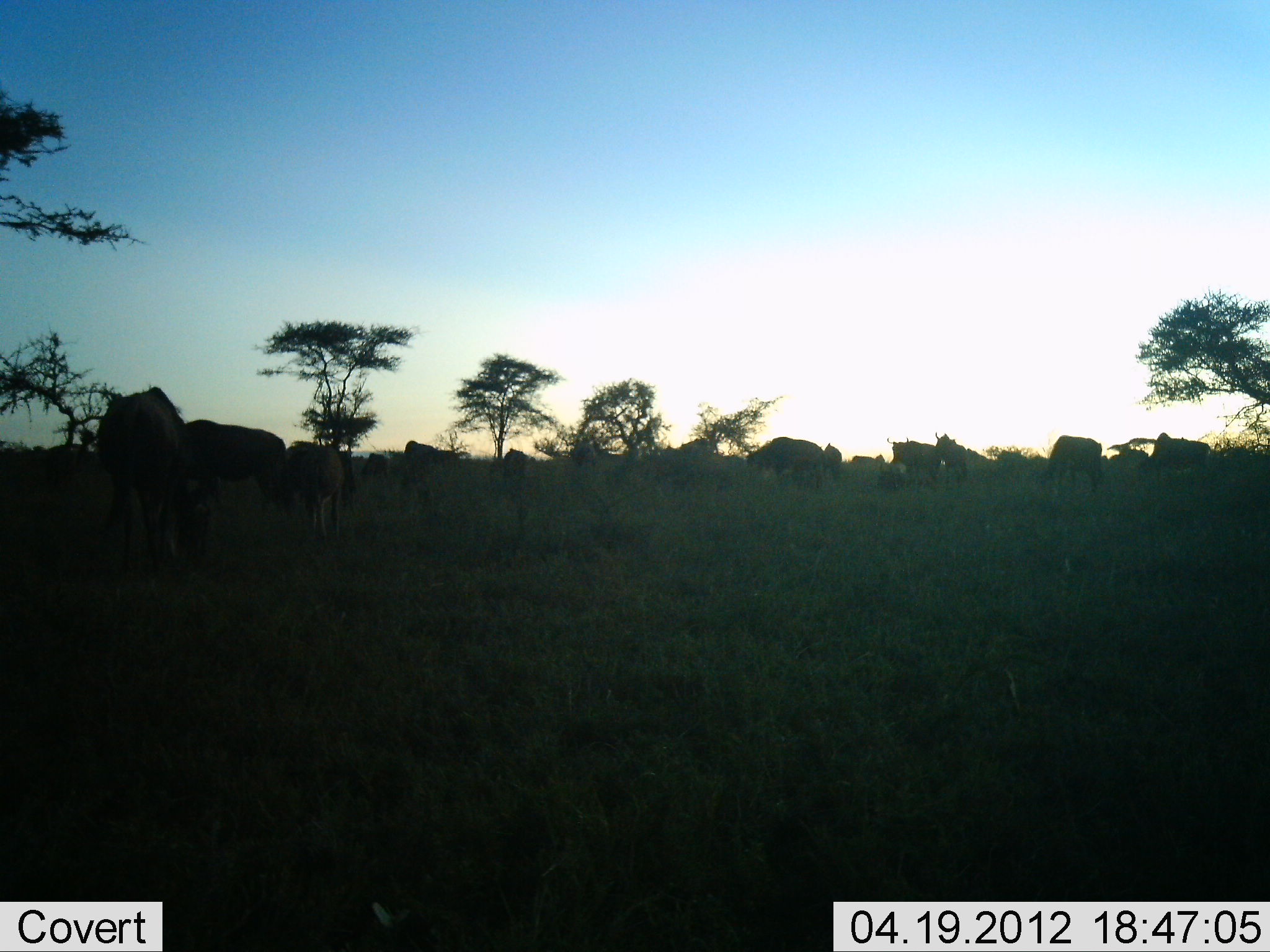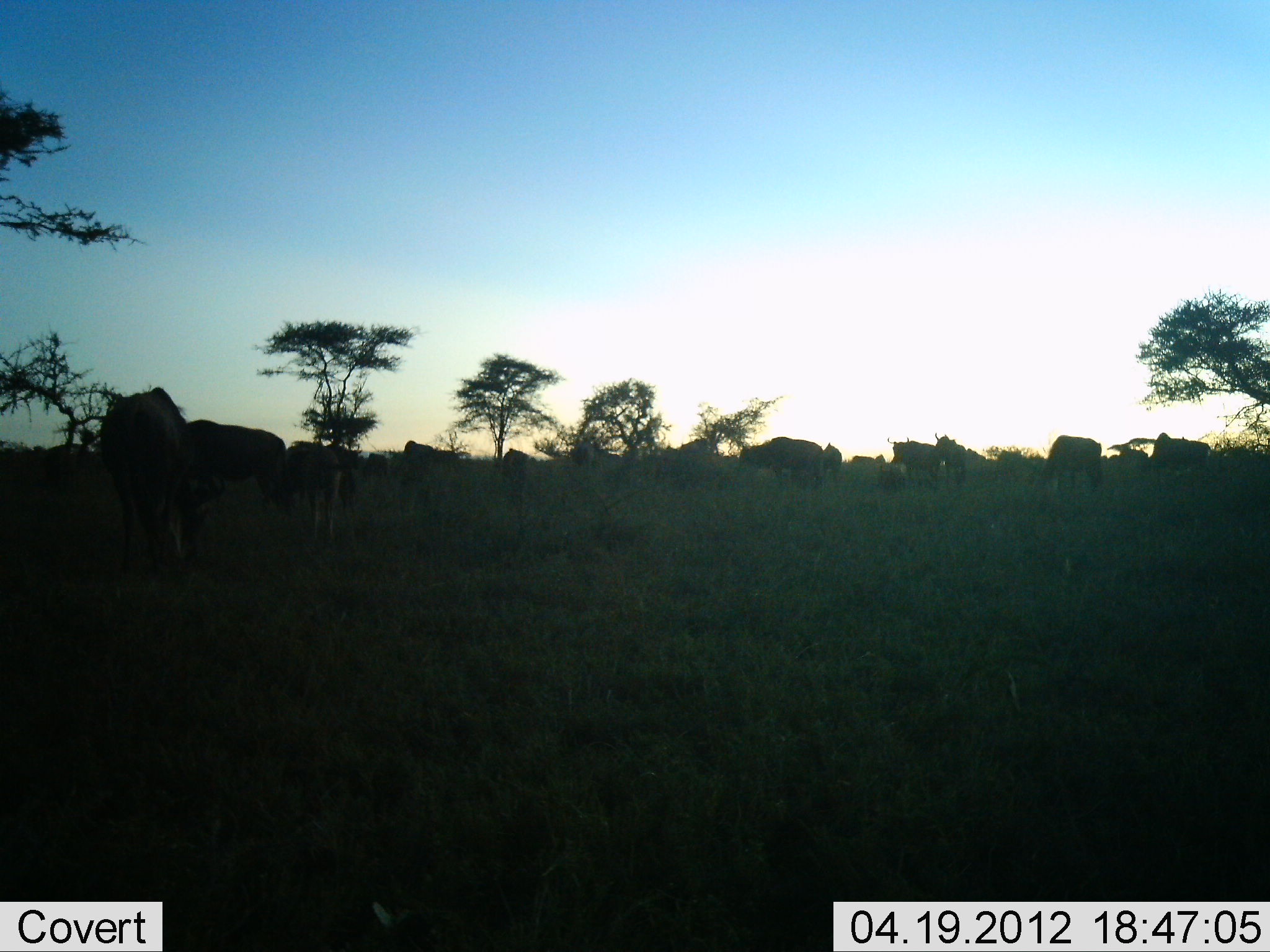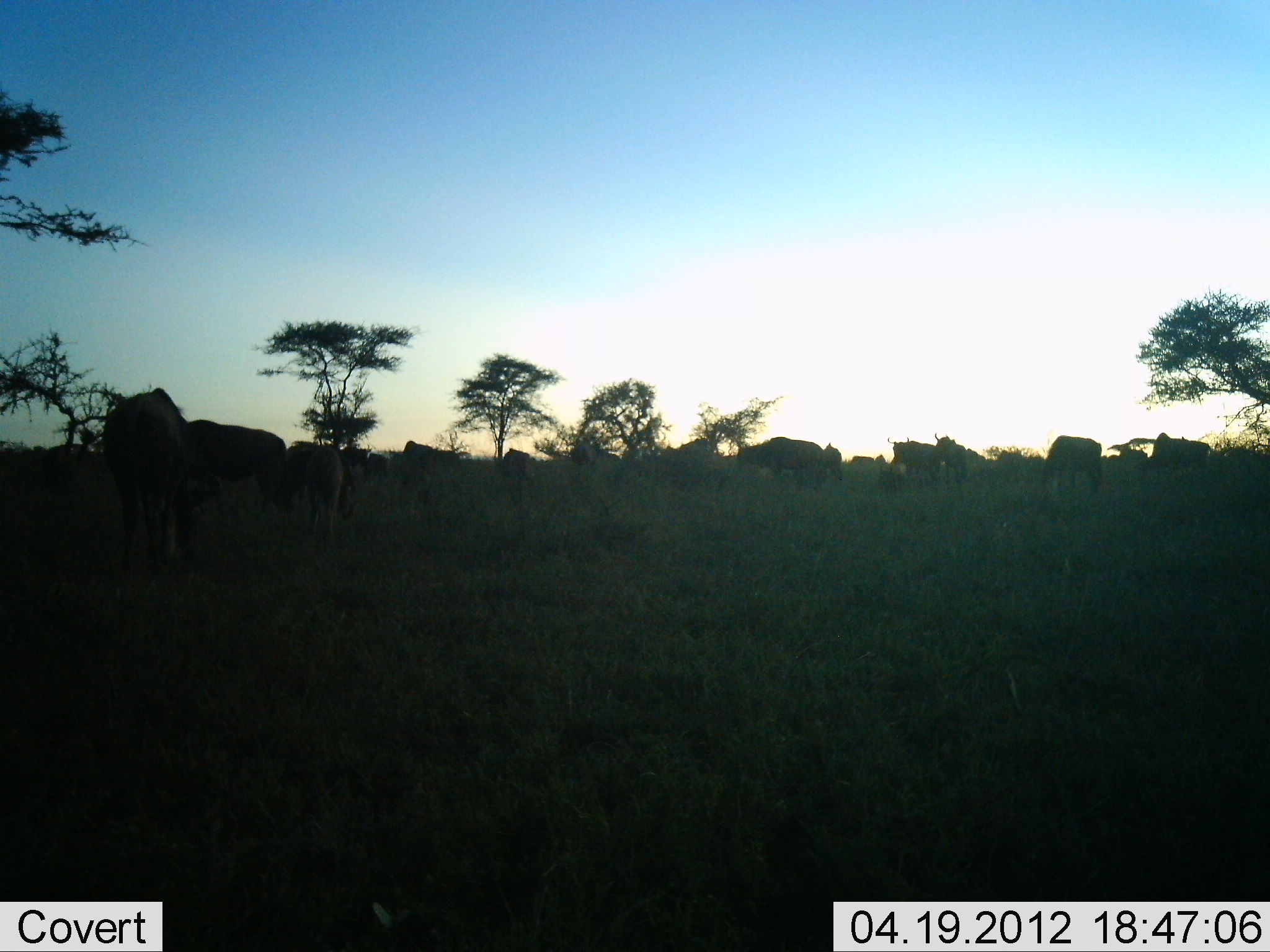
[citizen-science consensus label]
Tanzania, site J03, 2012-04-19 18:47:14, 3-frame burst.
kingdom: Animalia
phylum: Chordata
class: Mammalia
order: Artiodactyla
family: Bovidae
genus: Connochaetes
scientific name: Connochaetes taurinus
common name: blue wildebeest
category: wildebeest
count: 11-50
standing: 45%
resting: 0%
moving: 9%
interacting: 0%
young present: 18%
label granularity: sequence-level